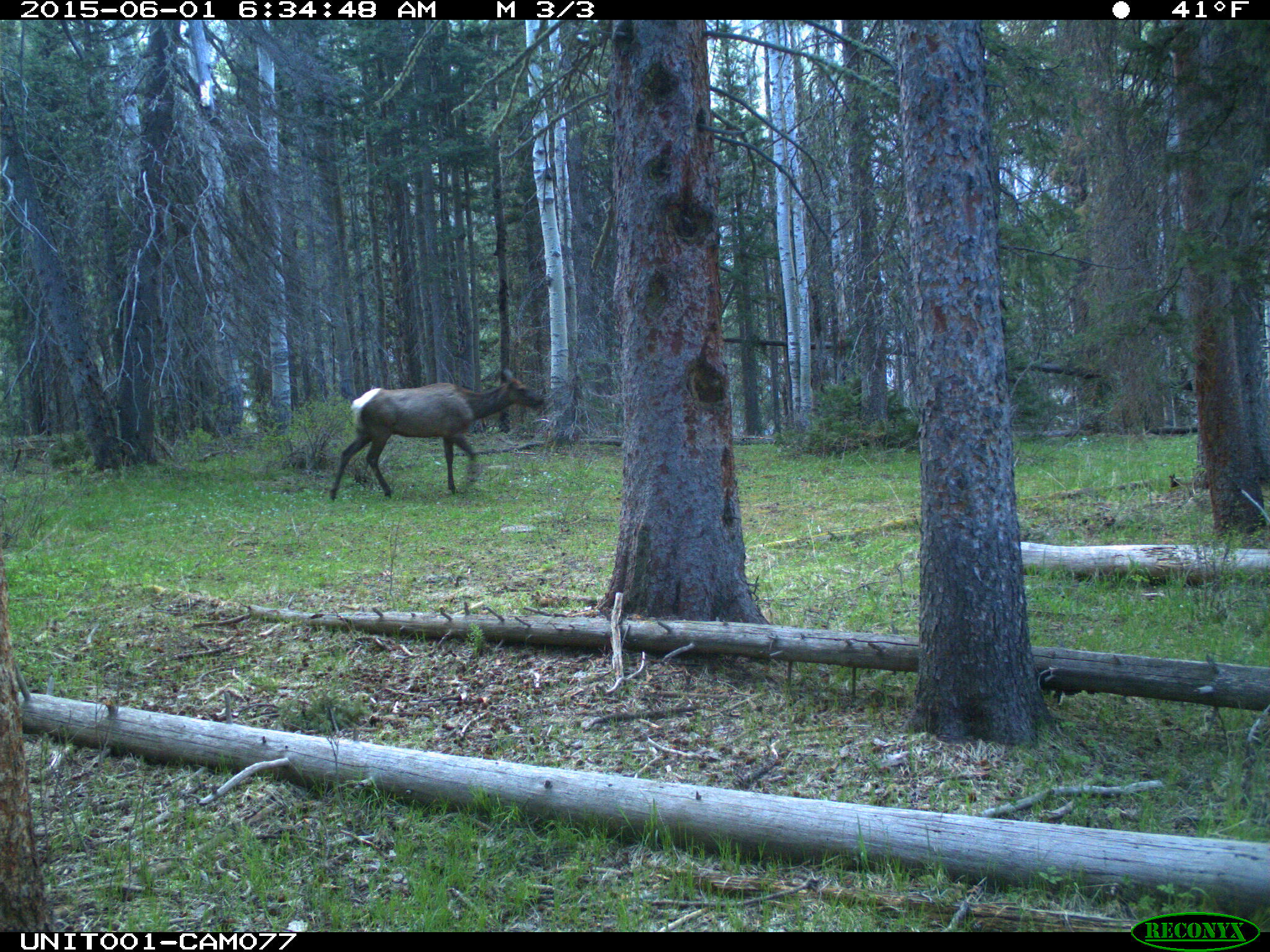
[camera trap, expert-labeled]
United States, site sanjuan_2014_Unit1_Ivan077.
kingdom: Animalia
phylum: Chordata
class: Mammalia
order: Artiodactyla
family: Cervidae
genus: Cervus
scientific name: Cervus elaphus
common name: red deer